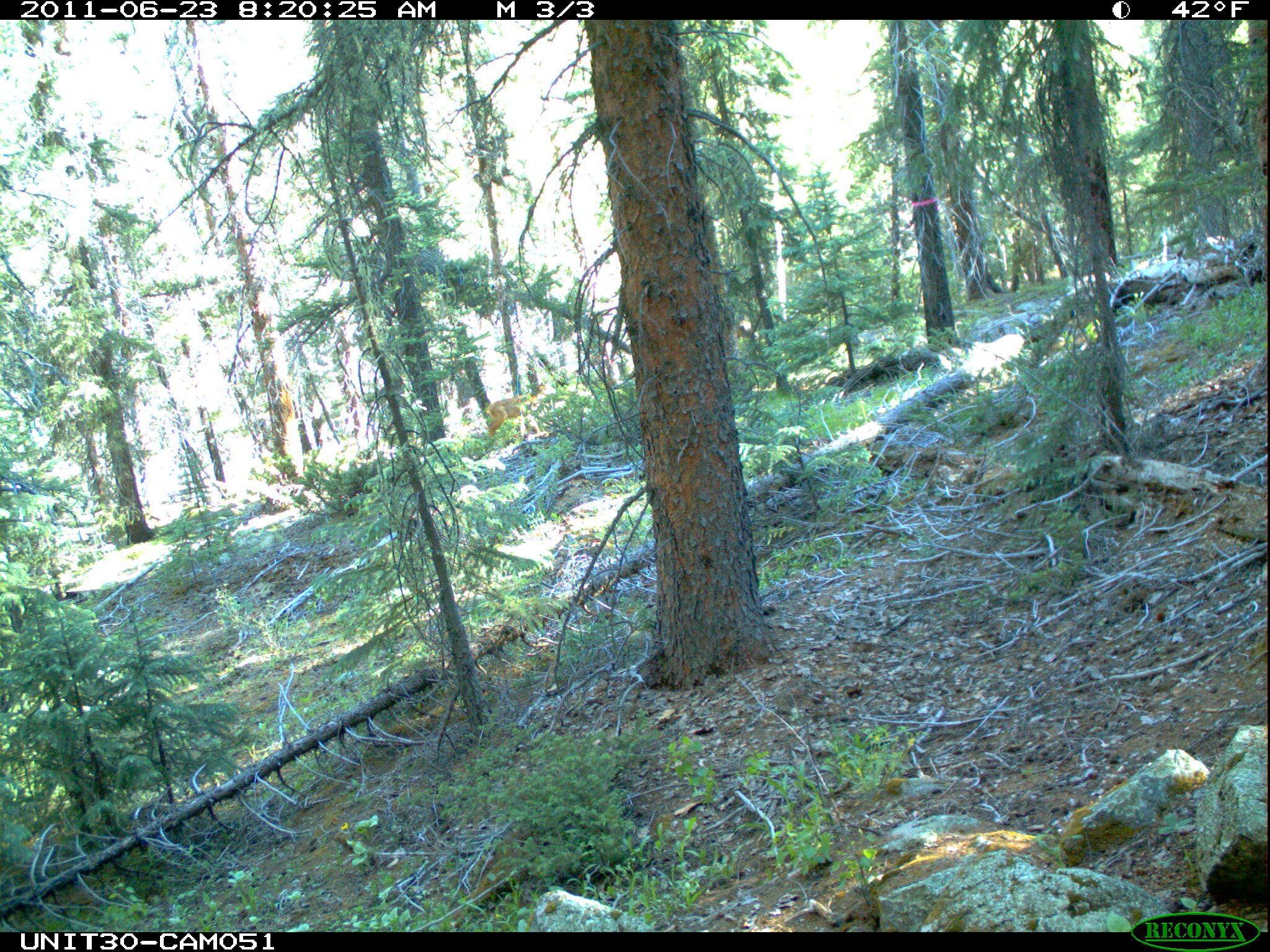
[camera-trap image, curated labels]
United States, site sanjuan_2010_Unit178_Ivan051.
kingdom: Animalia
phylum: Chordata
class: Mammalia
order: Artiodactyla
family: Cervidae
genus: Cervus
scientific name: Cervus elaphus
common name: red deer